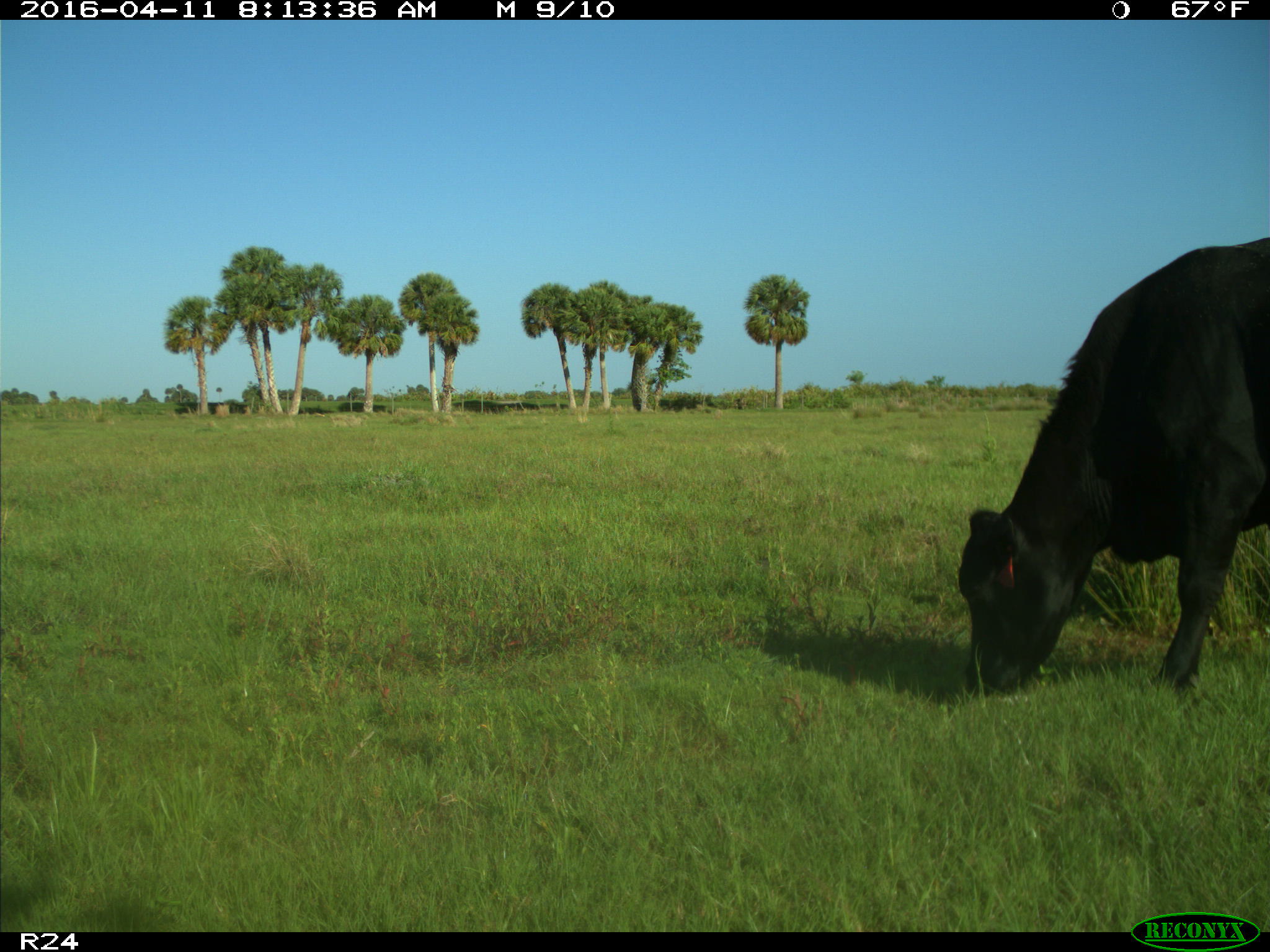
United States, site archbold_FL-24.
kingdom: Animalia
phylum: Chordata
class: Mammalia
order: Artiodactyla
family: Bovidae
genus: Bos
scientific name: Bos taurus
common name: domestic cow